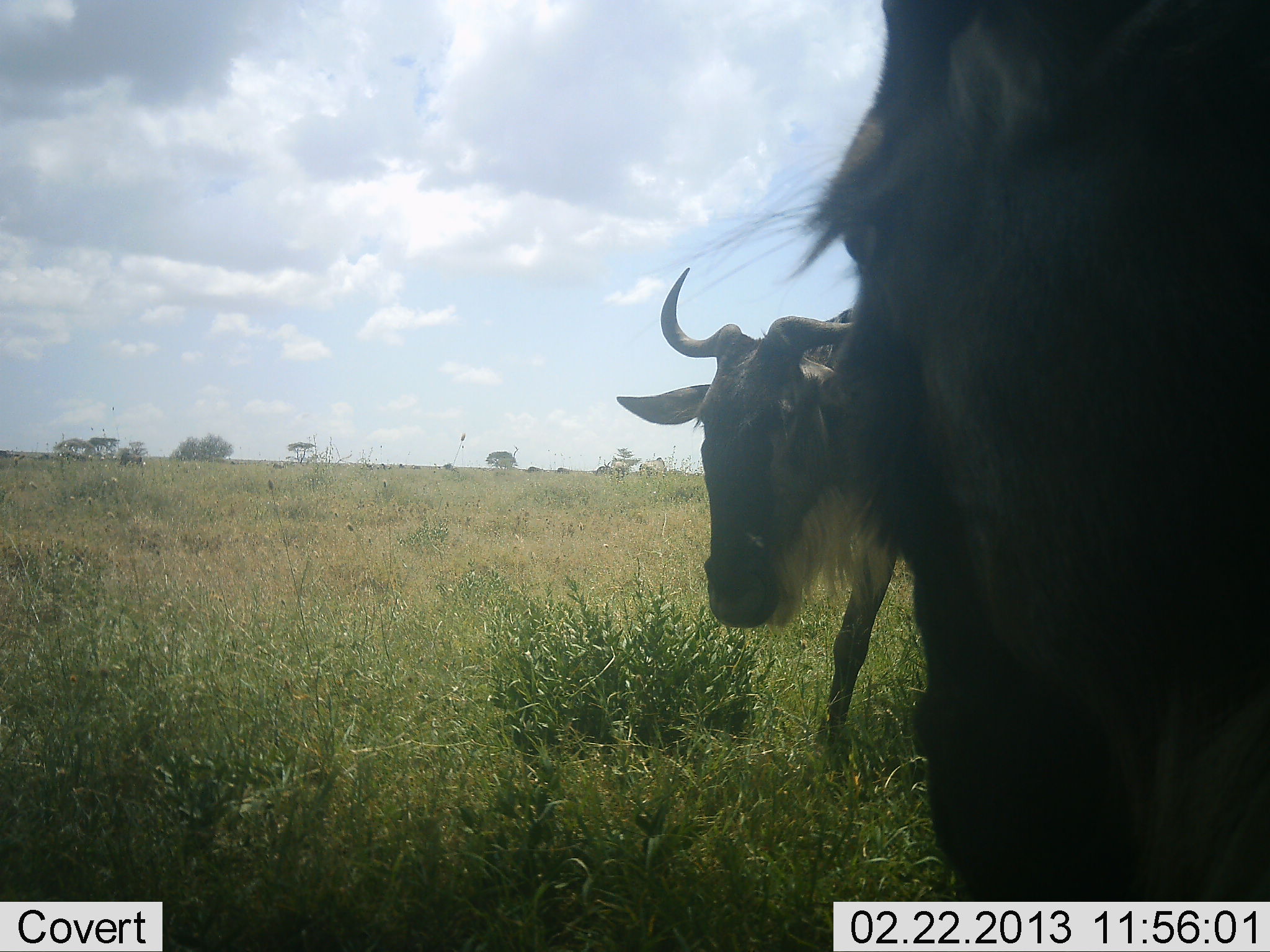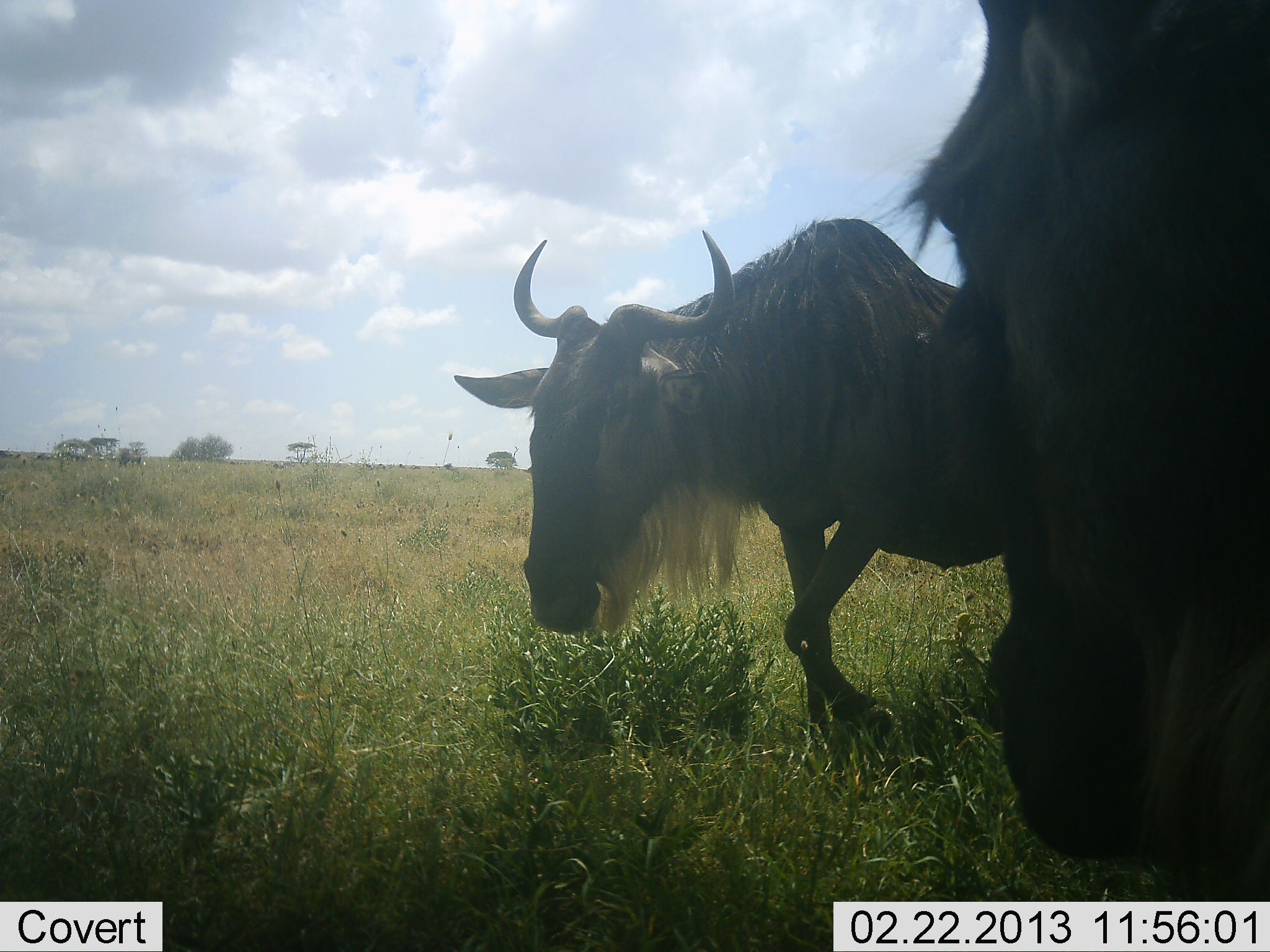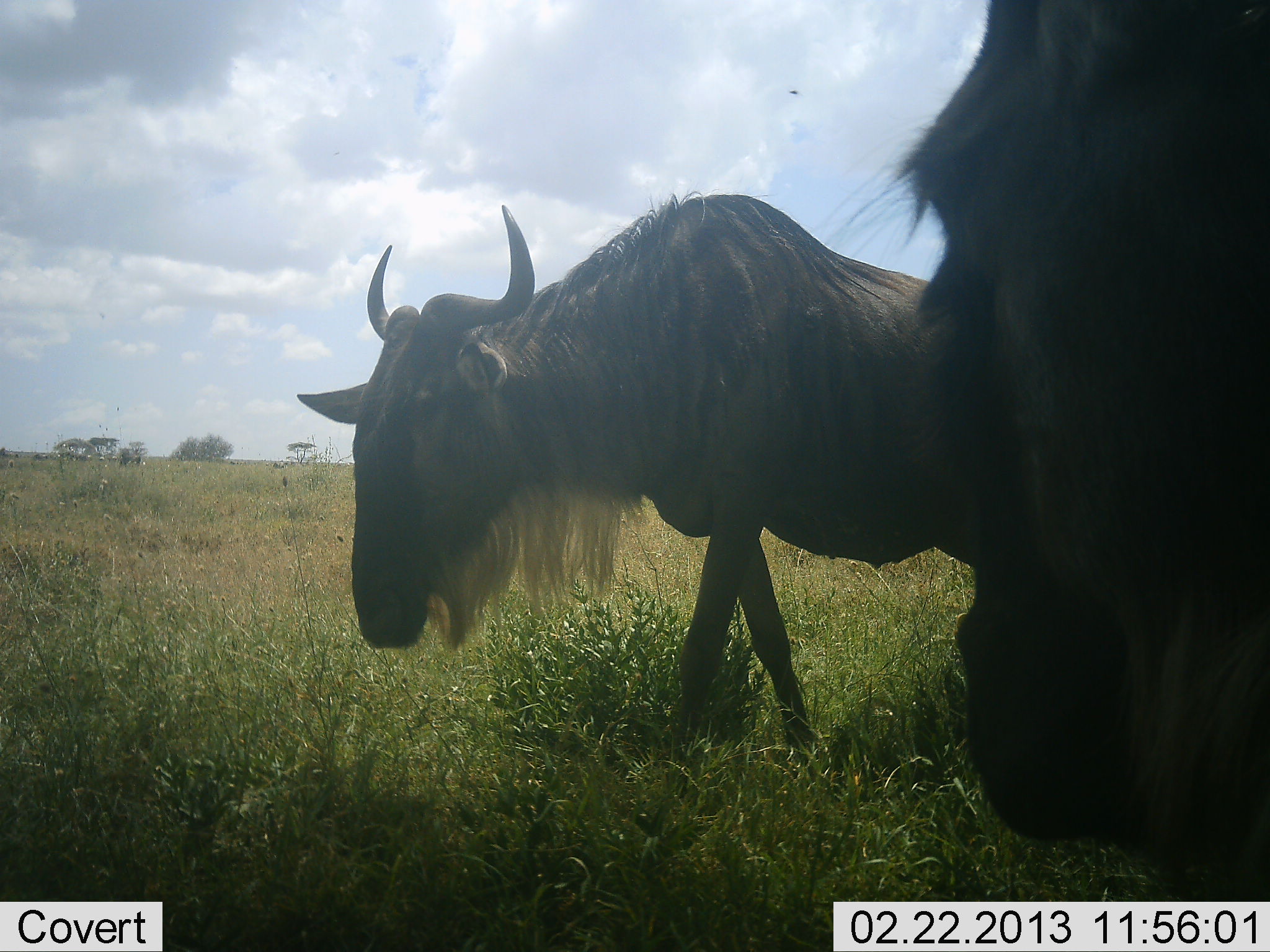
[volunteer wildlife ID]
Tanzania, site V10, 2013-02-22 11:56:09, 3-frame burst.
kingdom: Animalia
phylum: Chordata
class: Mammalia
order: Artiodactyla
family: Bovidae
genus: Connochaetes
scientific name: Connochaetes taurinus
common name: blue wildebeest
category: wildebeest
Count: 2.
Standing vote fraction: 41%.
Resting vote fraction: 5%.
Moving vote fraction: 91%.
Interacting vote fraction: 9%.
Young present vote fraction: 0%.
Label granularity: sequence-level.